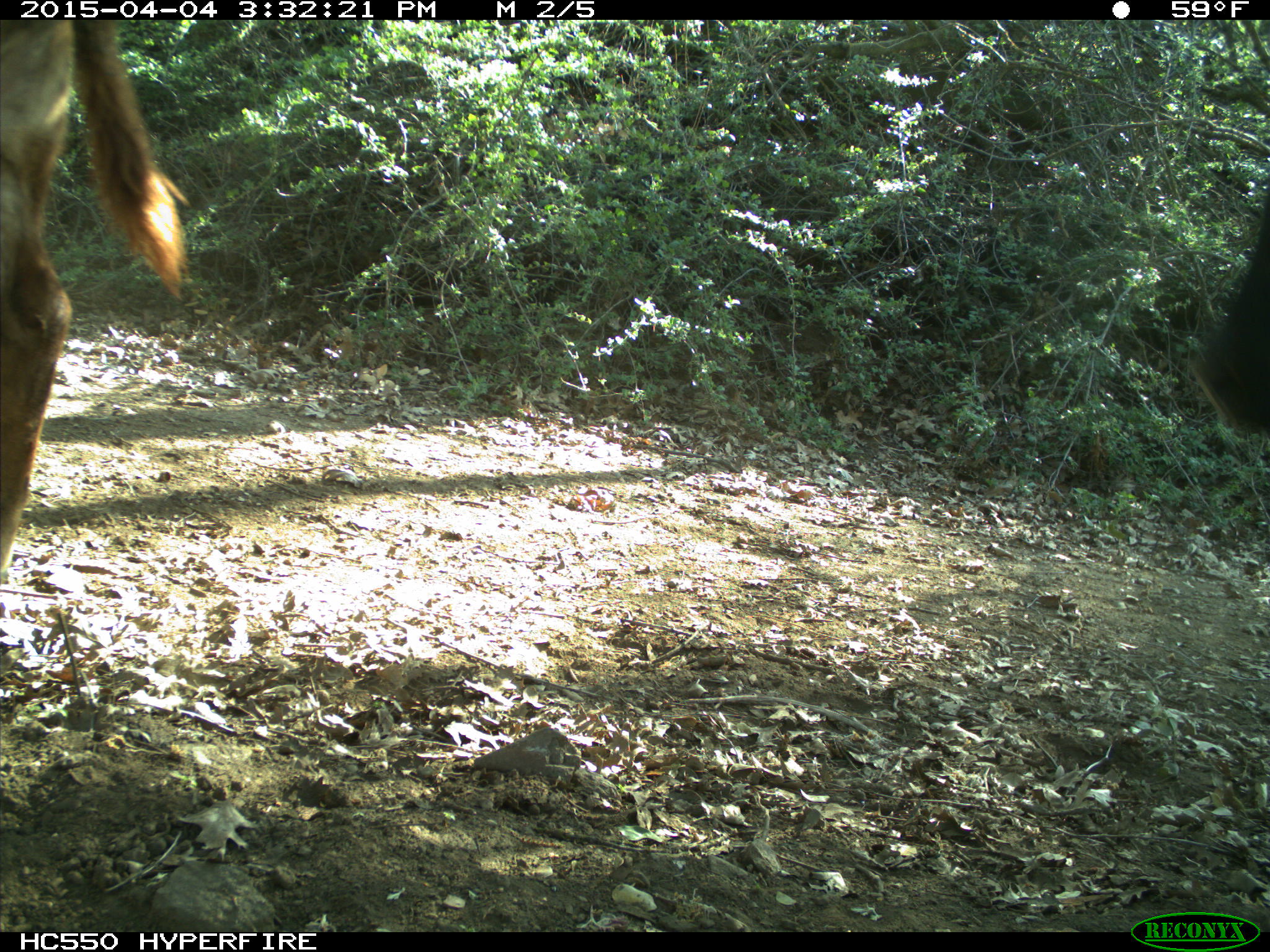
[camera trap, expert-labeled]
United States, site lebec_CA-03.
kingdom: Animalia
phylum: Chordata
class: Mammalia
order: Artiodactyla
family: Bovidae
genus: Bos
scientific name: Bos taurus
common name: domestic cow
Bos taurus (domestic cow).